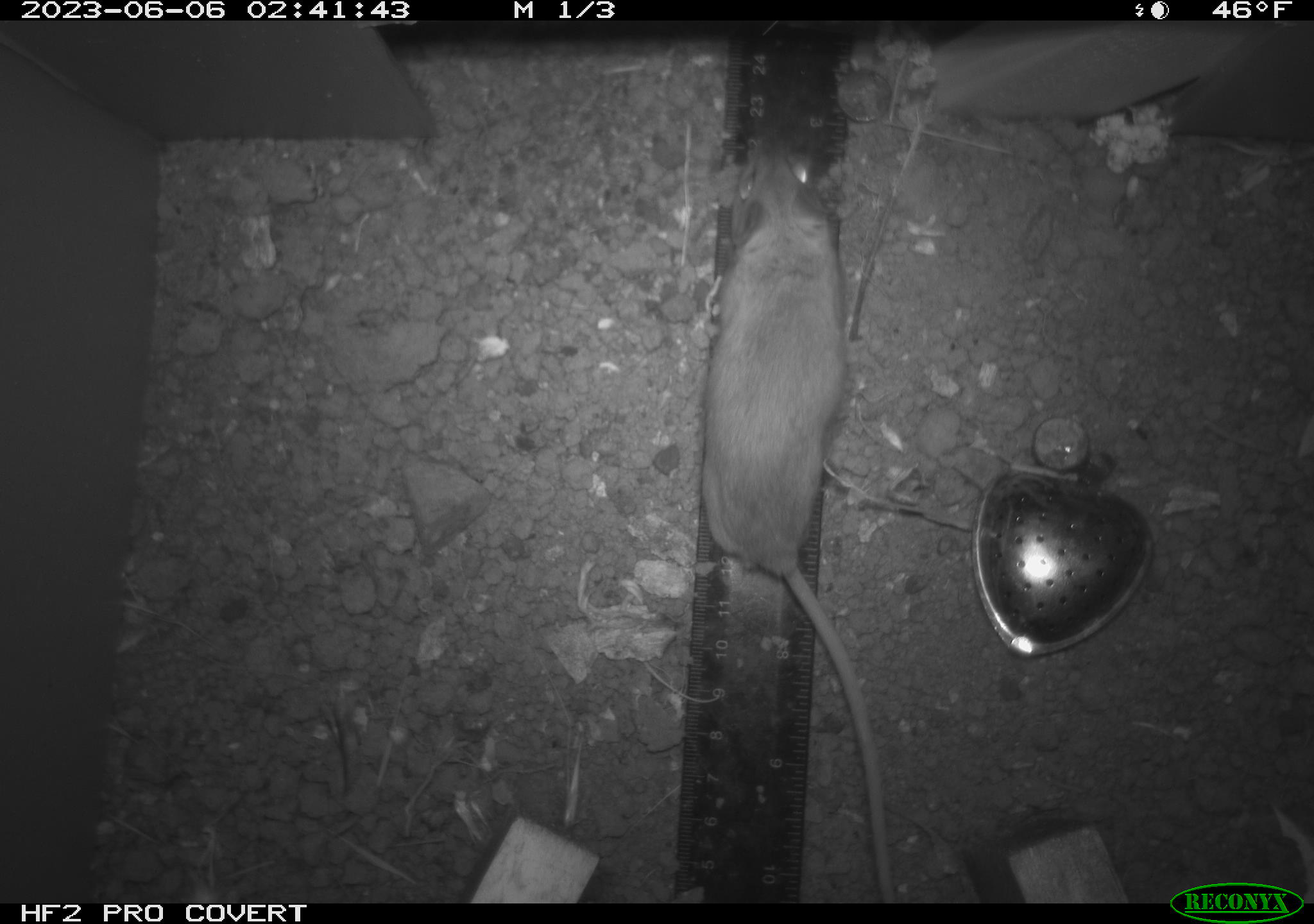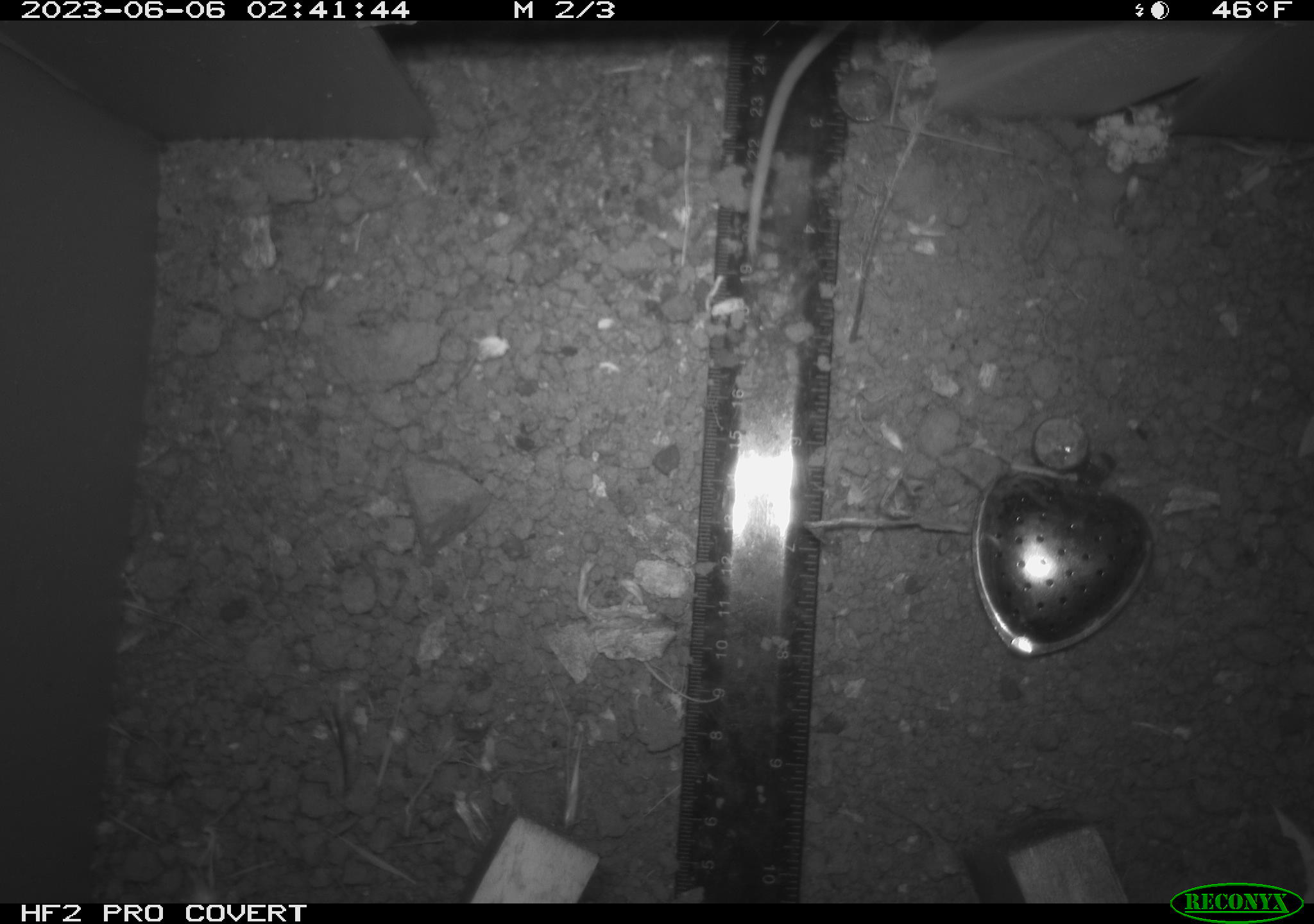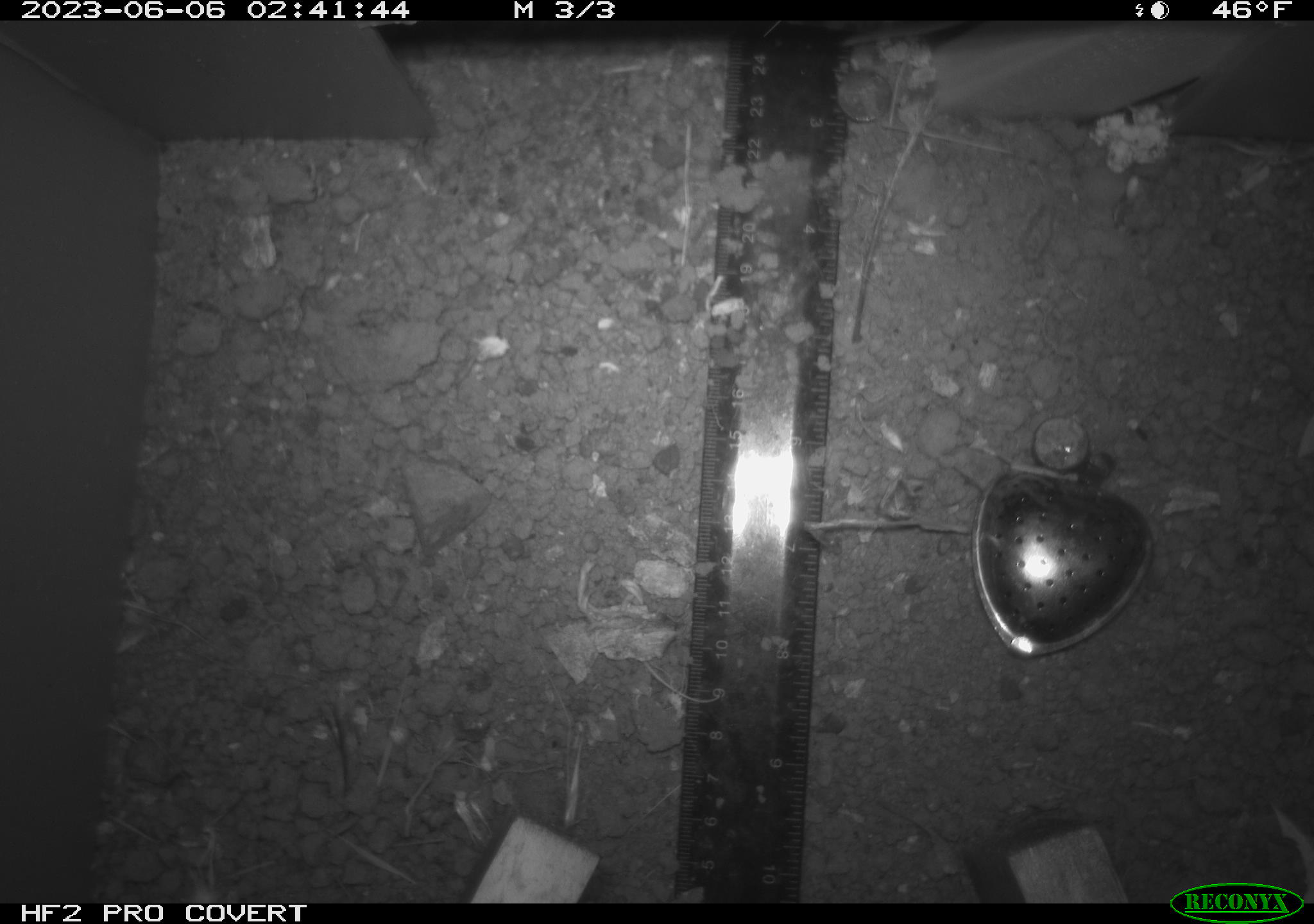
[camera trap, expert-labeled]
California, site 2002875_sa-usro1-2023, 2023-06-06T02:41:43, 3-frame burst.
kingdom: Animalia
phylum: Chordata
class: Mammalia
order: Rodentia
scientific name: Rodentia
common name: mouse species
Mouse species (Rodentia).